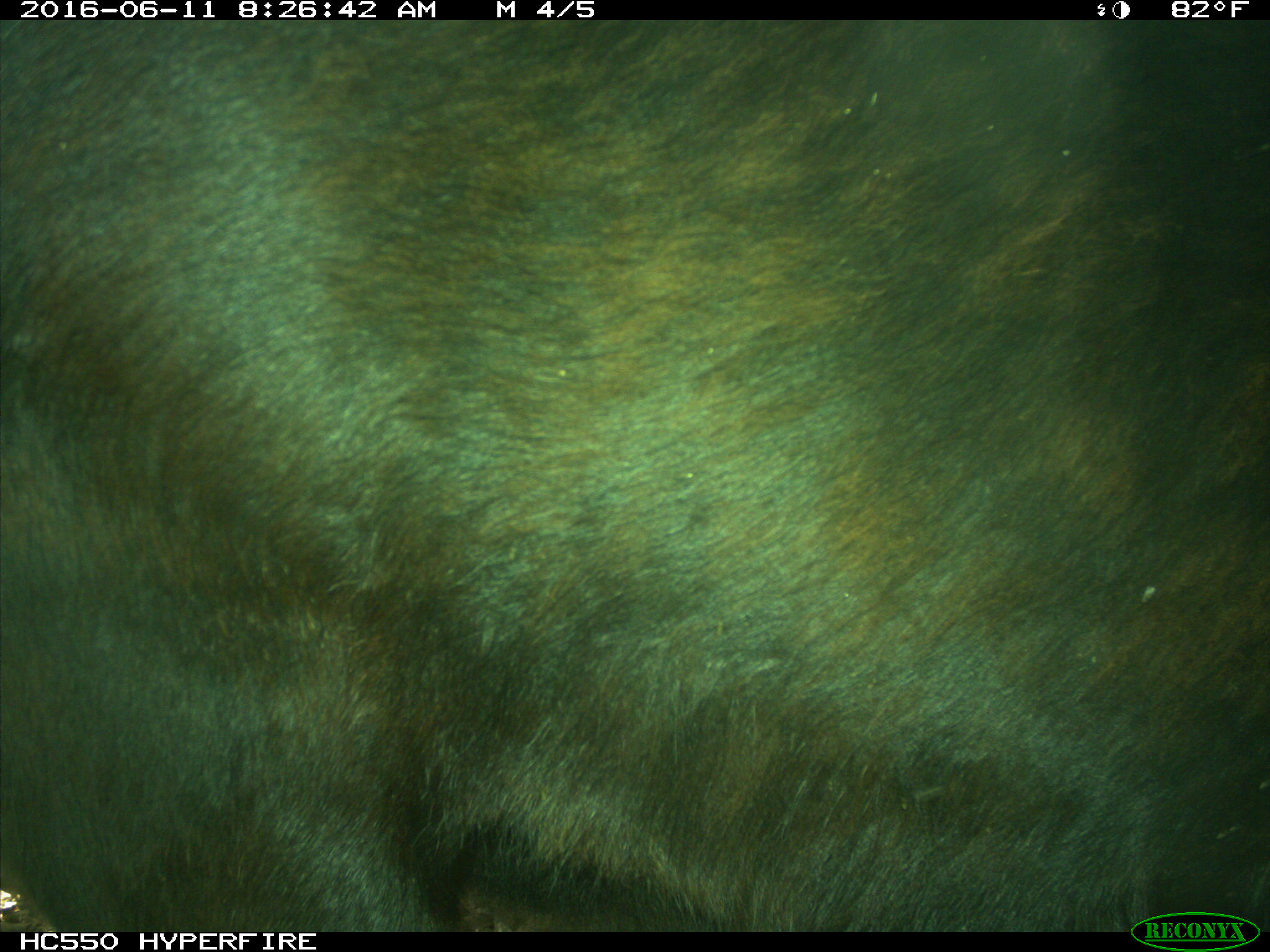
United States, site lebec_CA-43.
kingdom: Animalia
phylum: Chordata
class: Mammalia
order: Artiodactyla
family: Bovidae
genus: Bos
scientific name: Bos taurus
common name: domestic cow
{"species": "Bos taurus (domestic cow)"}